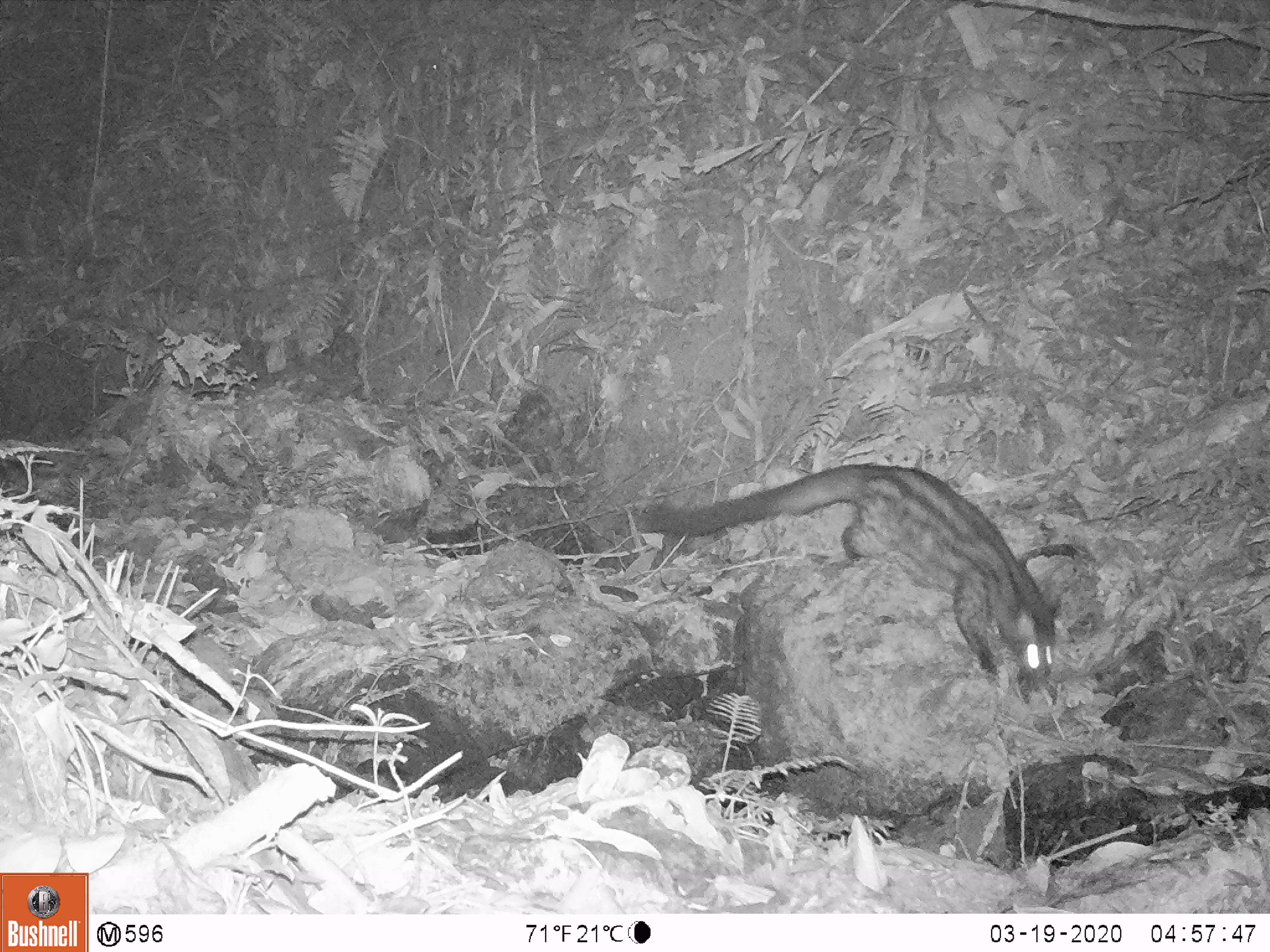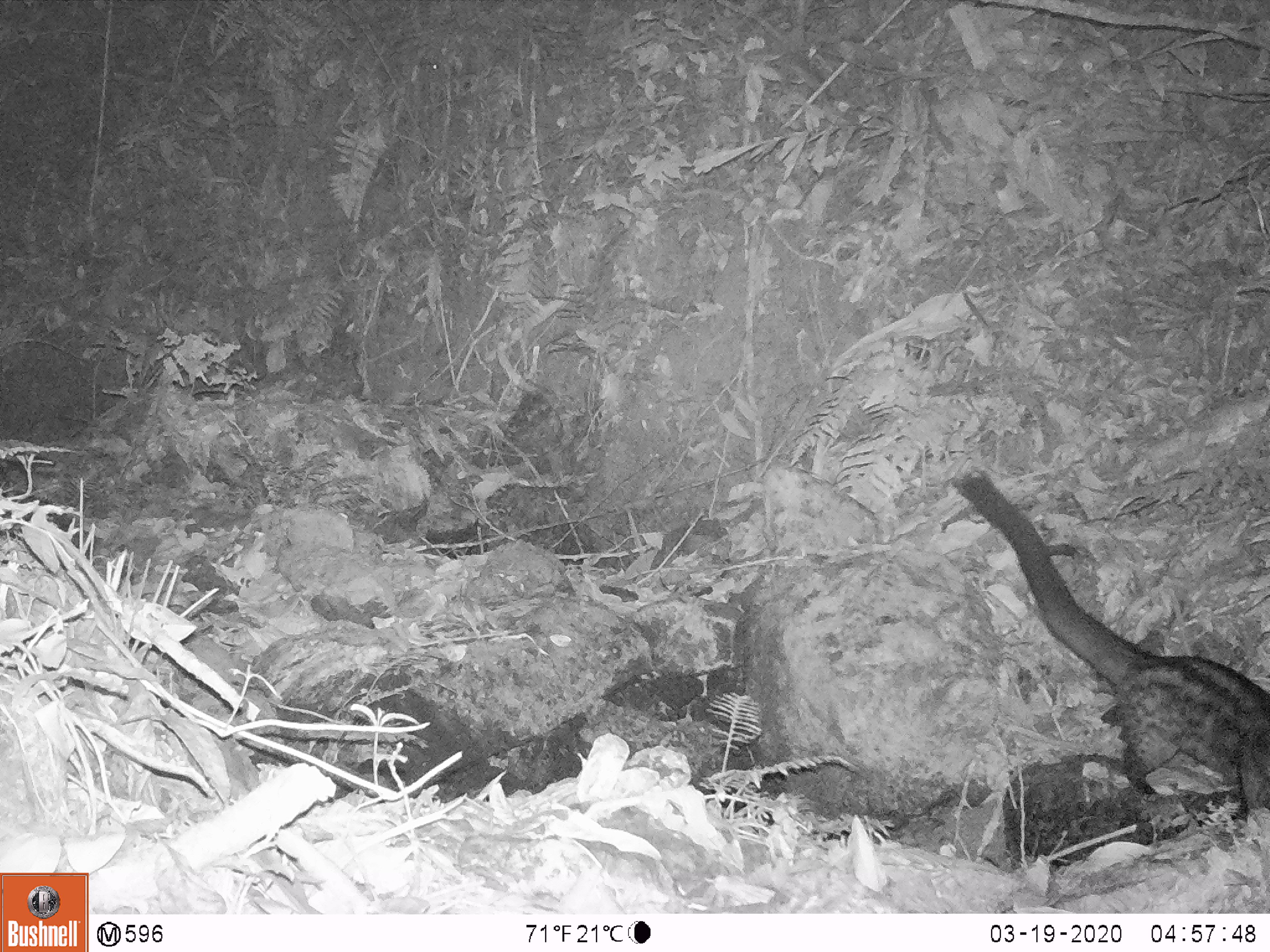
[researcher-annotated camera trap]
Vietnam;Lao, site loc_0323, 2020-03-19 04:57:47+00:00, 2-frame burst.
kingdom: Animalia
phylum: Chordata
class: Mammalia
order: Carnivora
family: Viverridae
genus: Paradoxurus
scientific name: Paradoxurus hermaphroditus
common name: common palm civet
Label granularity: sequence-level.